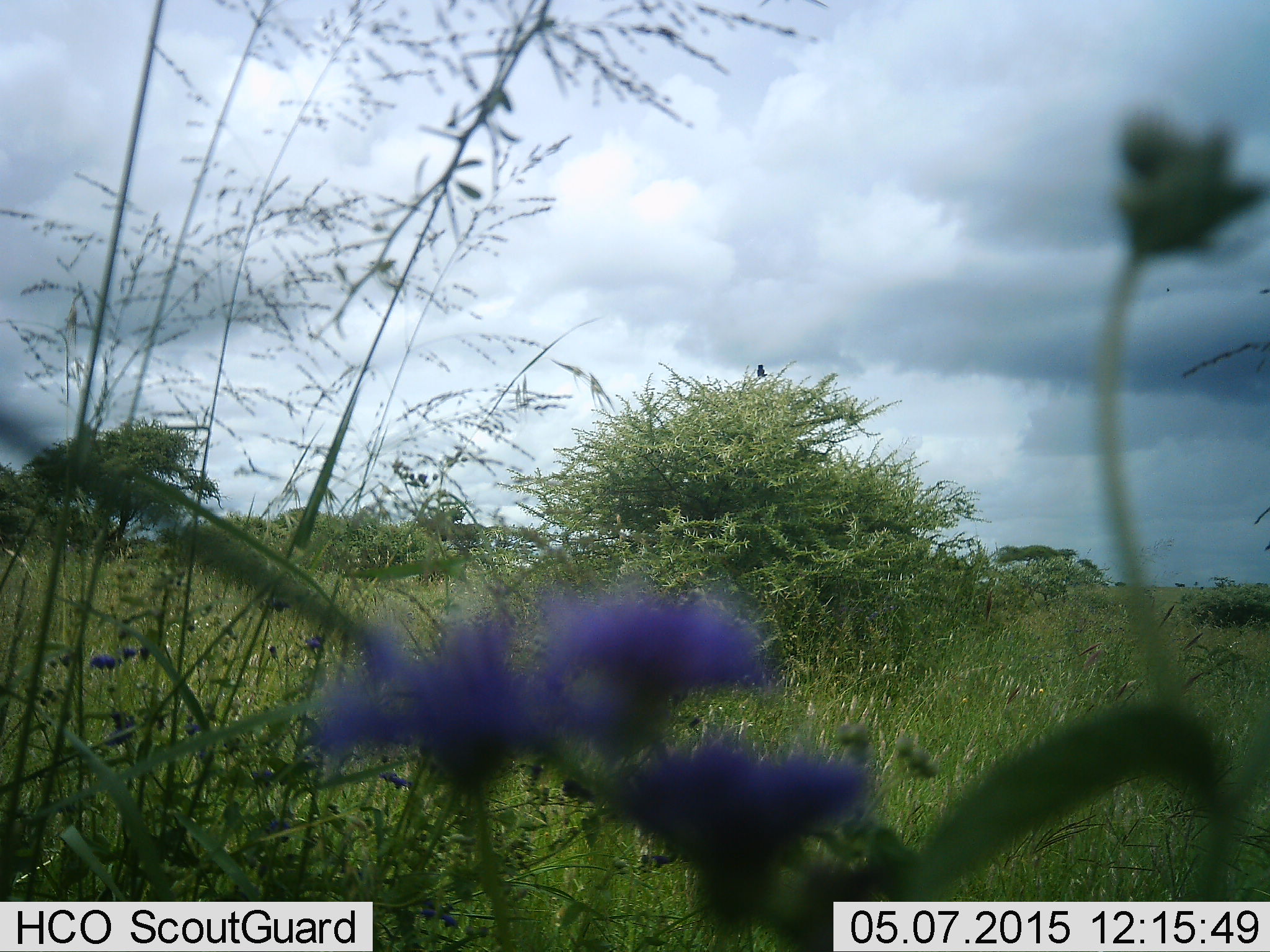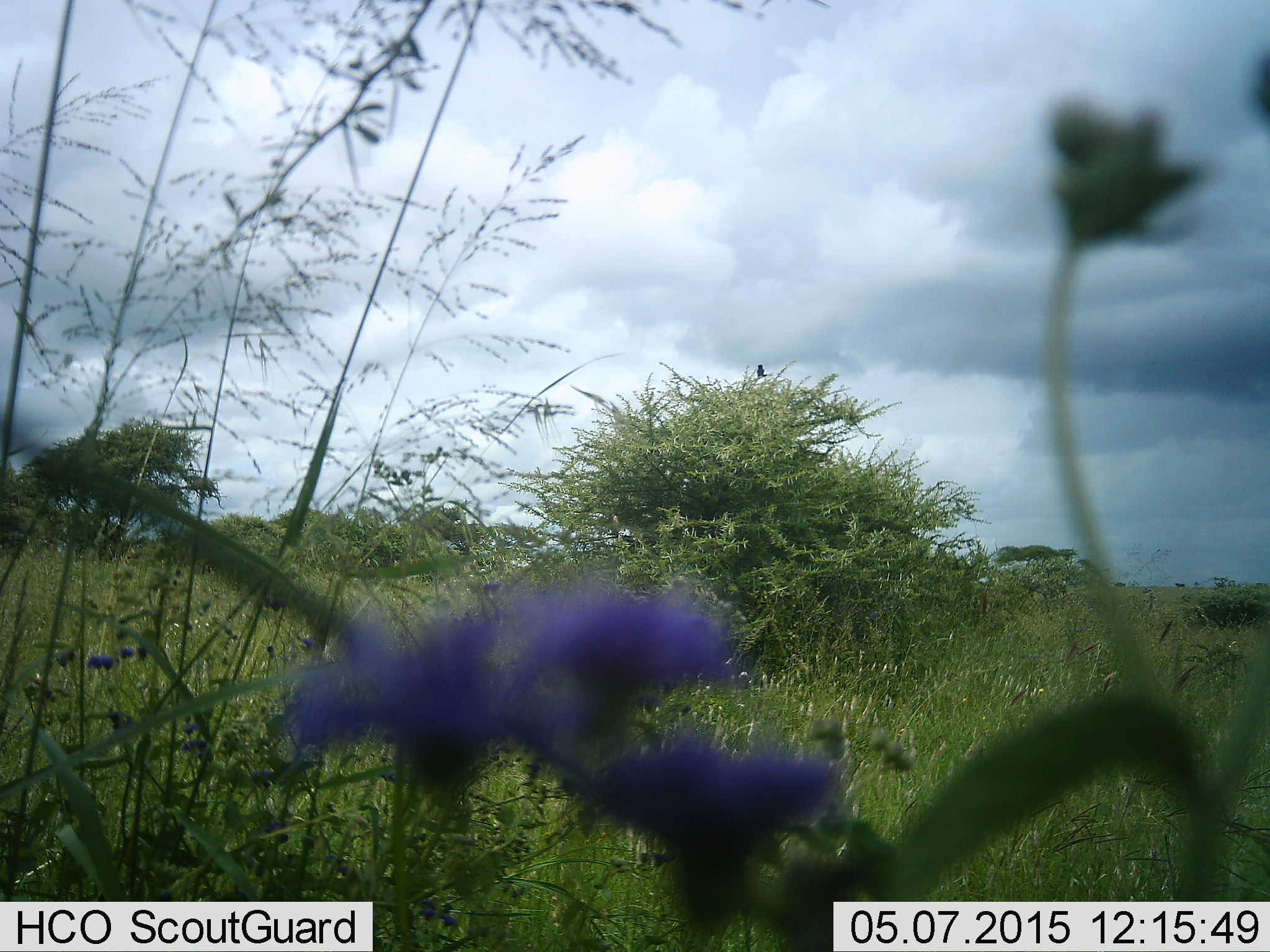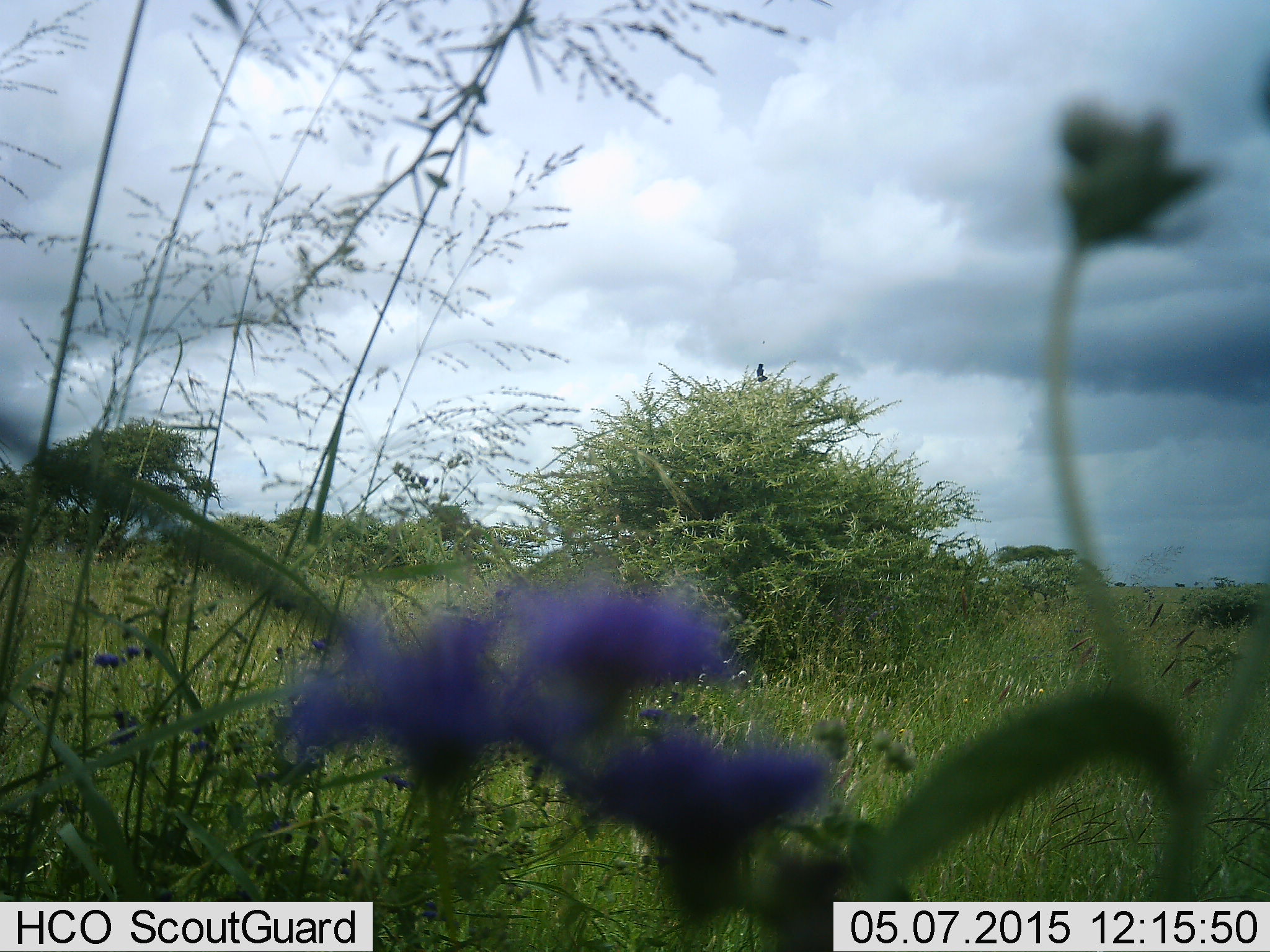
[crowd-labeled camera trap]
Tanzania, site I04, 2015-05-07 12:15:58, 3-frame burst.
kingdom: Animalia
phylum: Chordata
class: Aves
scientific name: Aves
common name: bird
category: otherbird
Otherbird (bird) (Aves), count 1. Behavior (volunteer vote fractions): standing 40%, resting 60%, moving 0%, interacting 0%. Young present (vote fraction): 0%. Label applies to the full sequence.